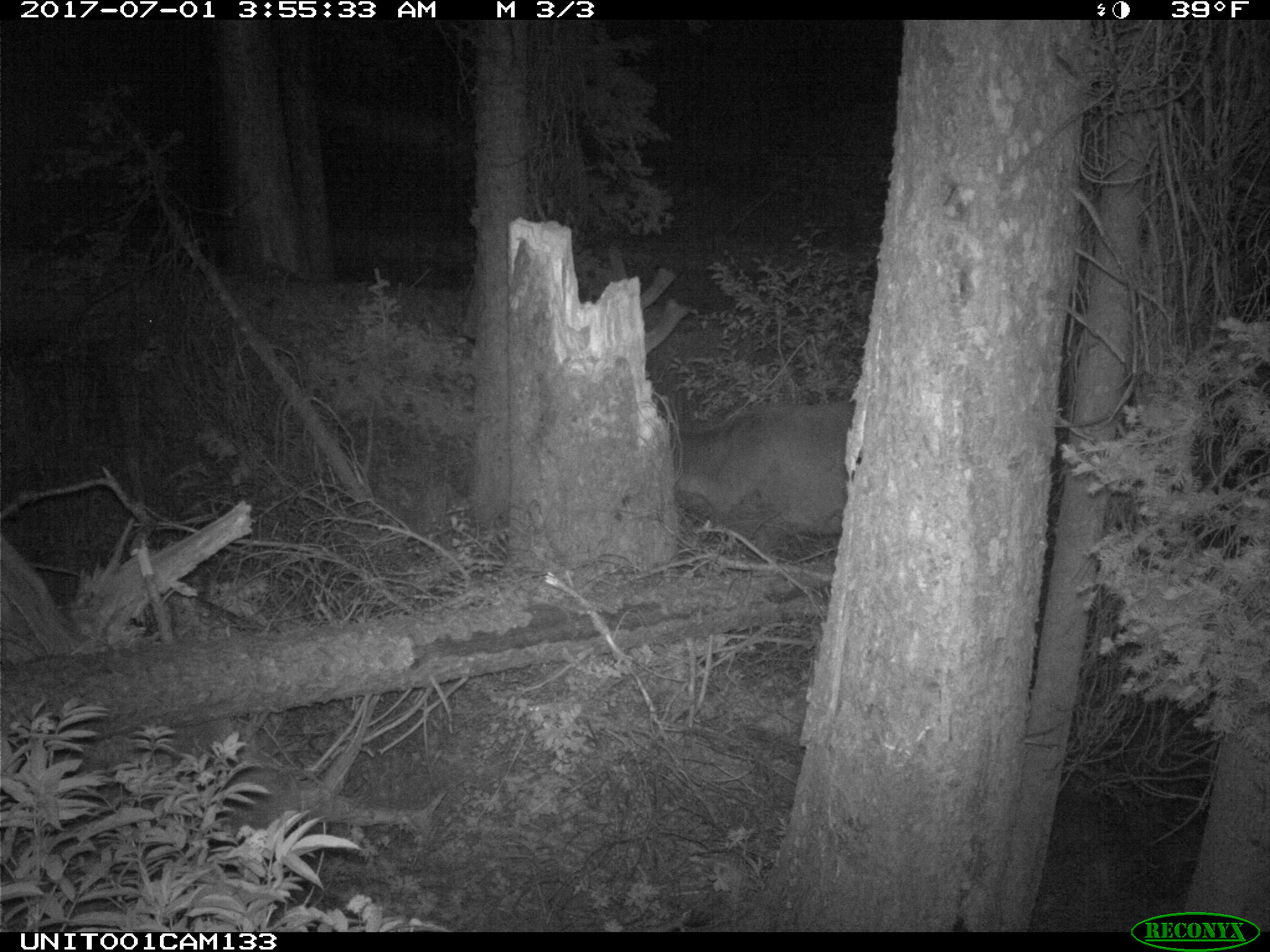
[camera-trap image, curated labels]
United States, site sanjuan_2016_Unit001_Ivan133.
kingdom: Animalia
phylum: Chordata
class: Mammalia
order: Artiodactyla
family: Cervidae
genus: Cervus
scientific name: Cervus elaphus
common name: red deer